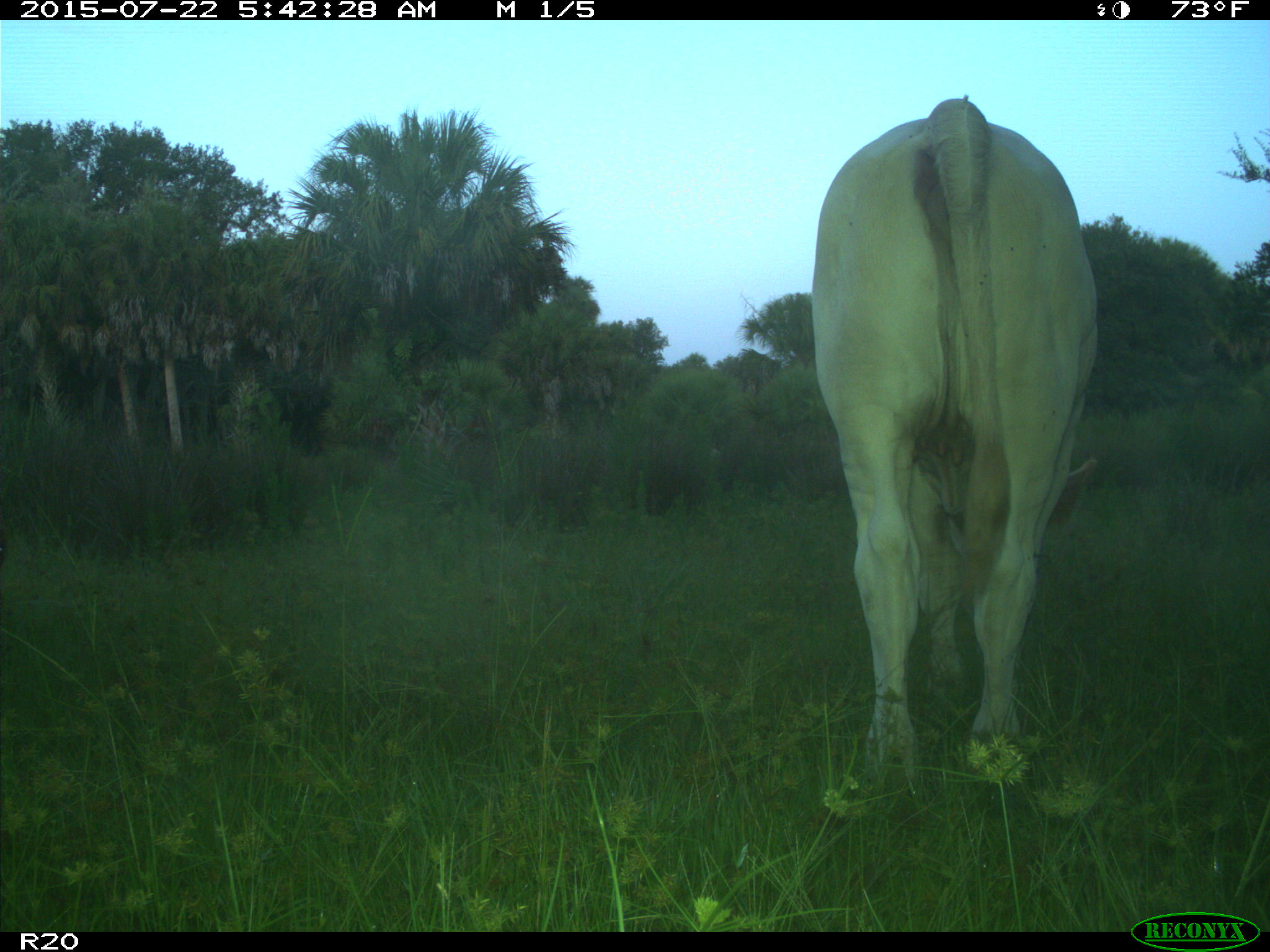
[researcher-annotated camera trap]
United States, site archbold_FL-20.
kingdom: Animalia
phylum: Chordata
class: Mammalia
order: Artiodactyla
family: Bovidae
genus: Bos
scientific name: Bos taurus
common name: domestic cow